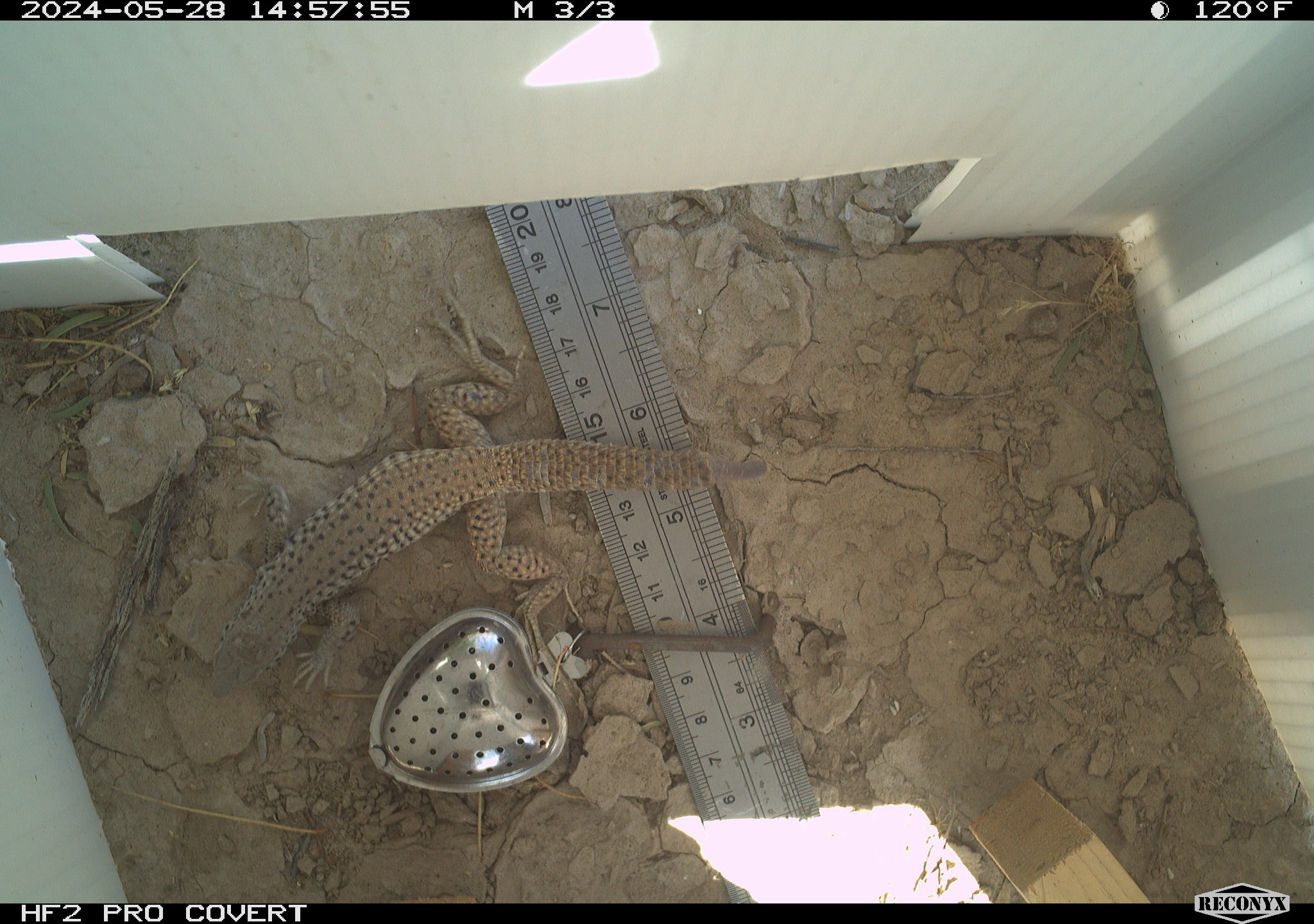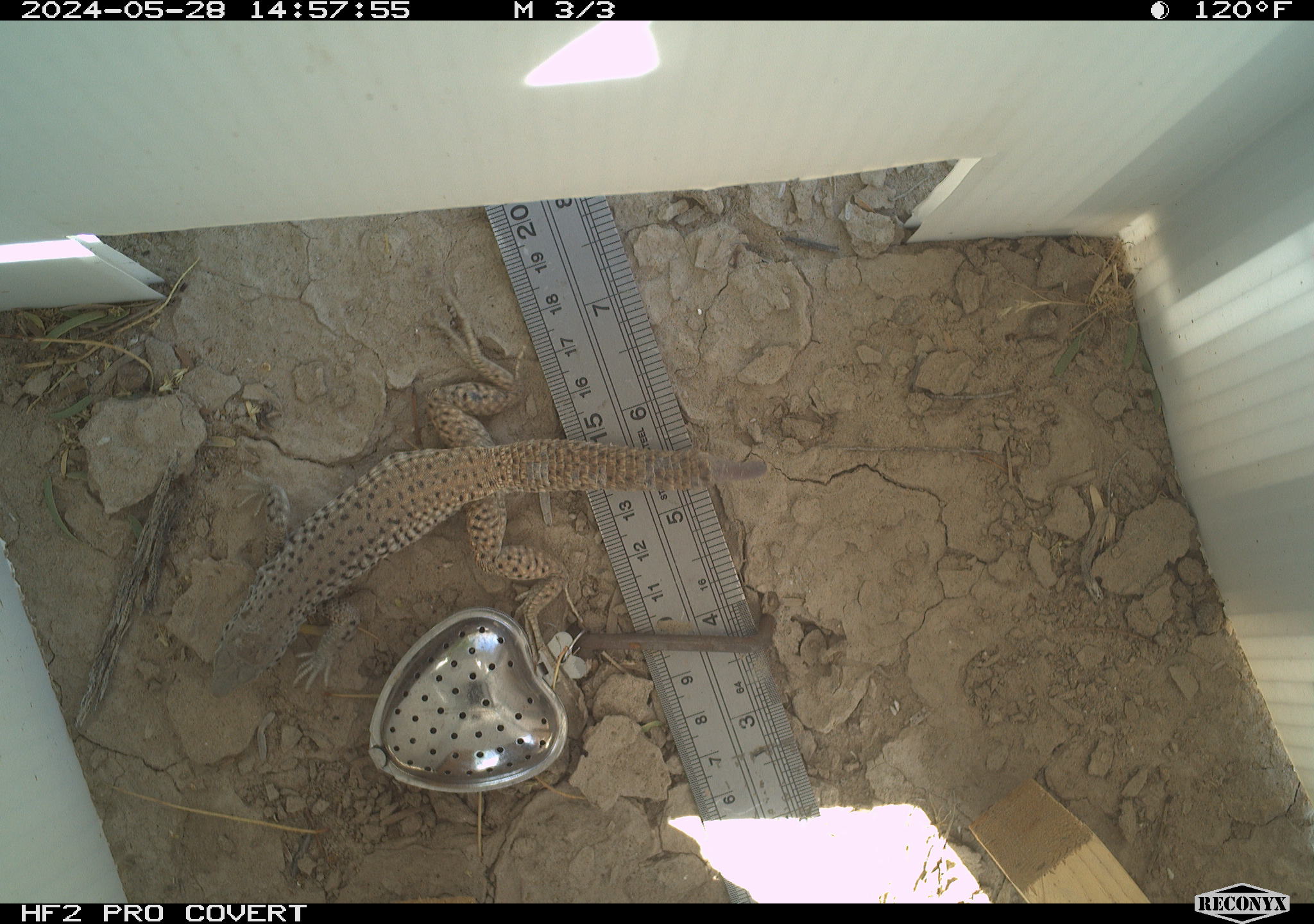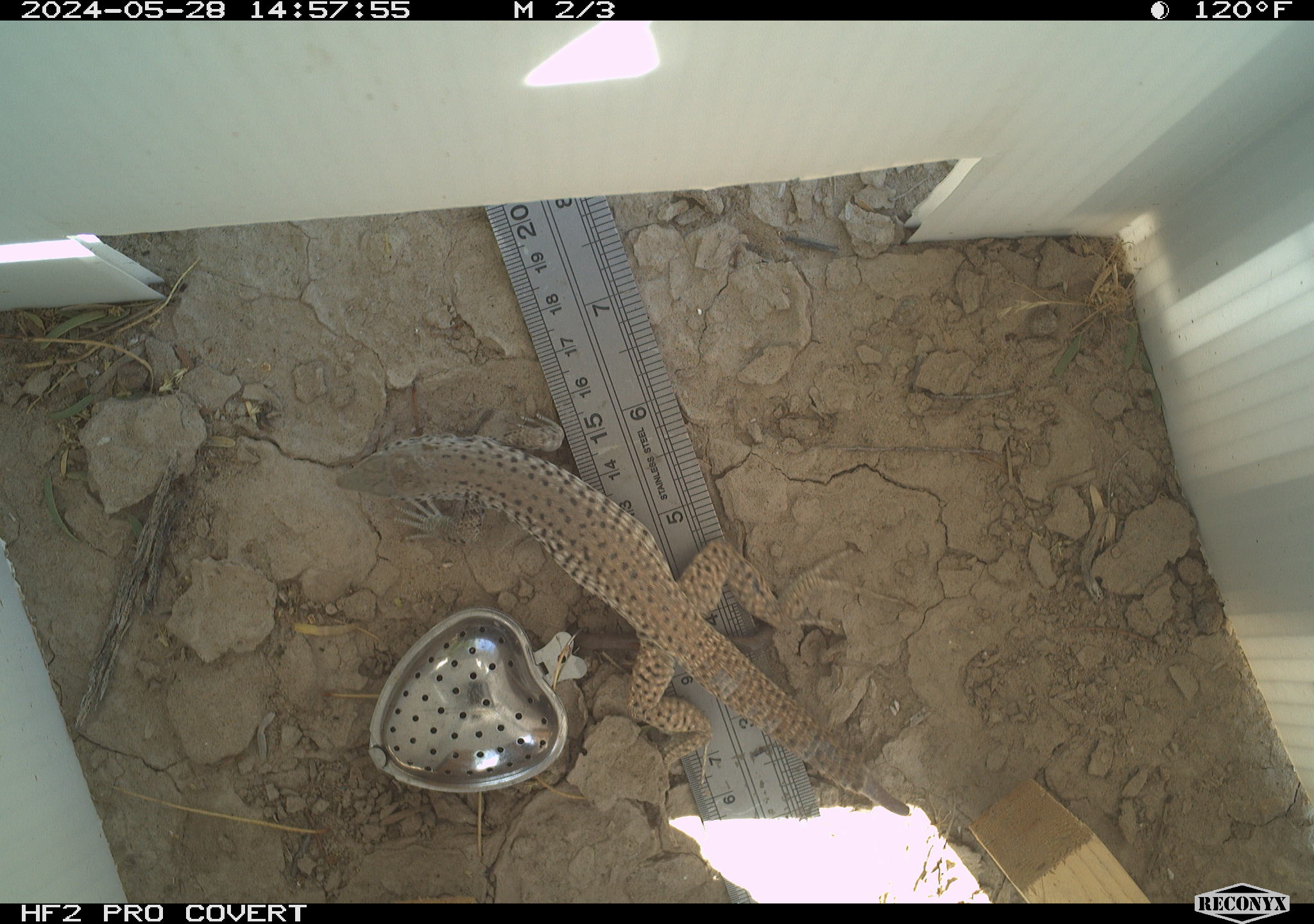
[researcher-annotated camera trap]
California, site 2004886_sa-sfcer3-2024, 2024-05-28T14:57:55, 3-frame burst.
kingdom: Animalia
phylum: Chordata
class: Reptilia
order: Squamata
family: Teiidae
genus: Aspidoscelis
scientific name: Aspidoscelis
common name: whiptail lizards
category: aspidoscelis species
Aspidoscelis species (whiptail lizards) (Aspidoscelis).